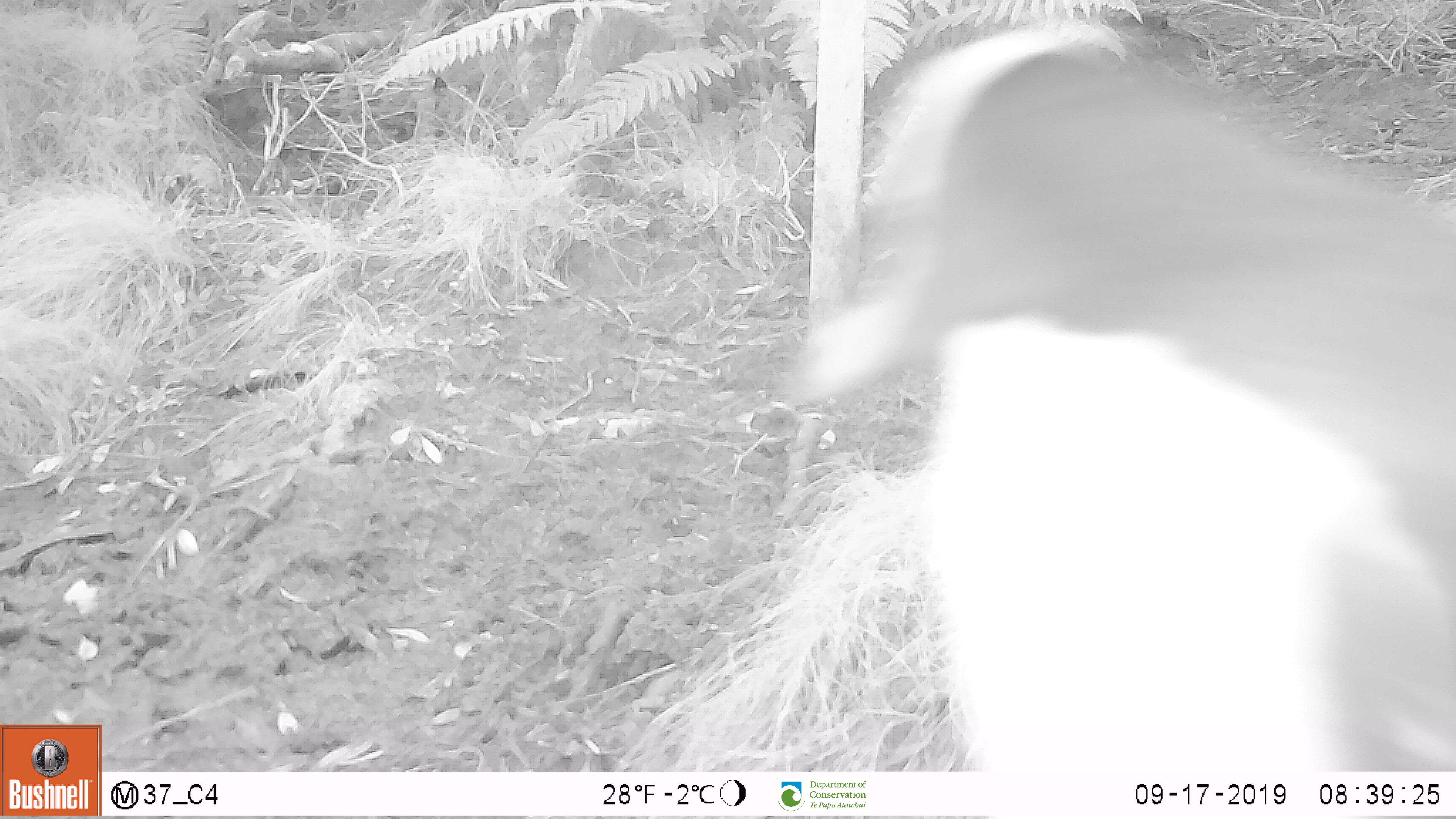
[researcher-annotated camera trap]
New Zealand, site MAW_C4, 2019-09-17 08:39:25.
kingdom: Animalia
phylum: Chordata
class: Aves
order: Sphenisciformes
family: Spheniscidae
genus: Megadyptes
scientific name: Megadyptes antipodes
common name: yellow-eyed penguin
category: yellow eyed penguin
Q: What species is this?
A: Yellow eyed penguin (yellow-eyed penguin) (Megadyptes antipodes).